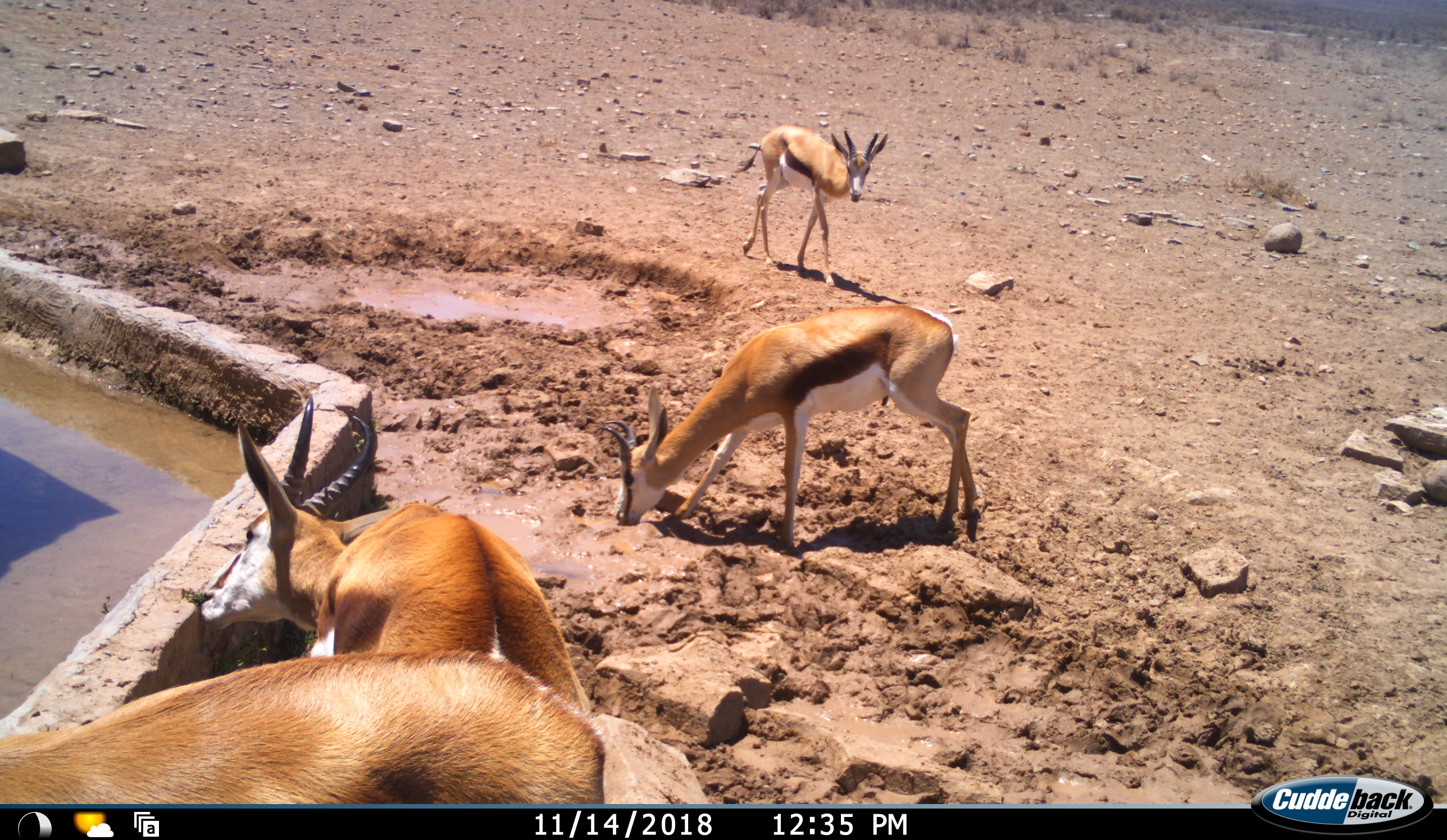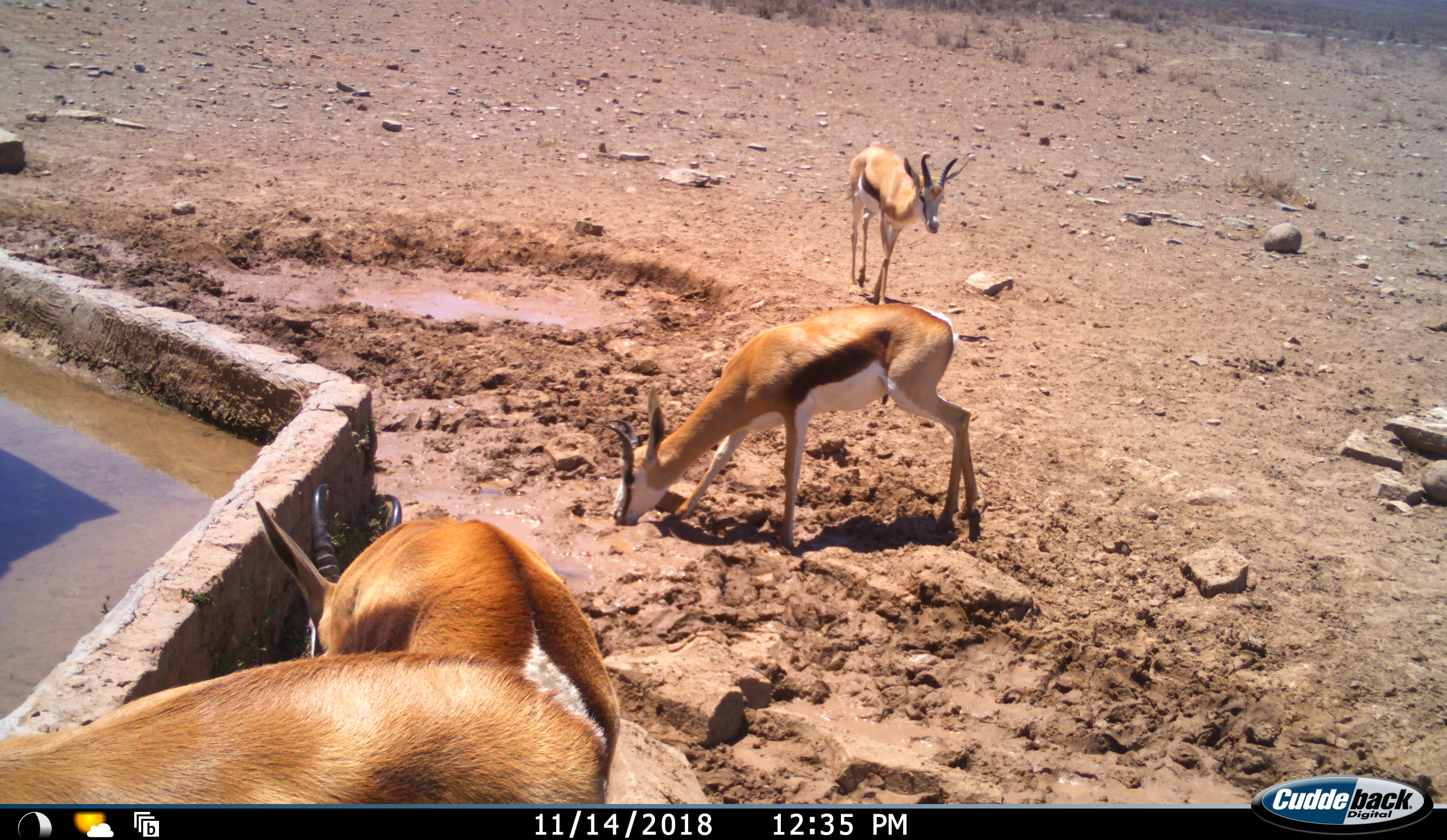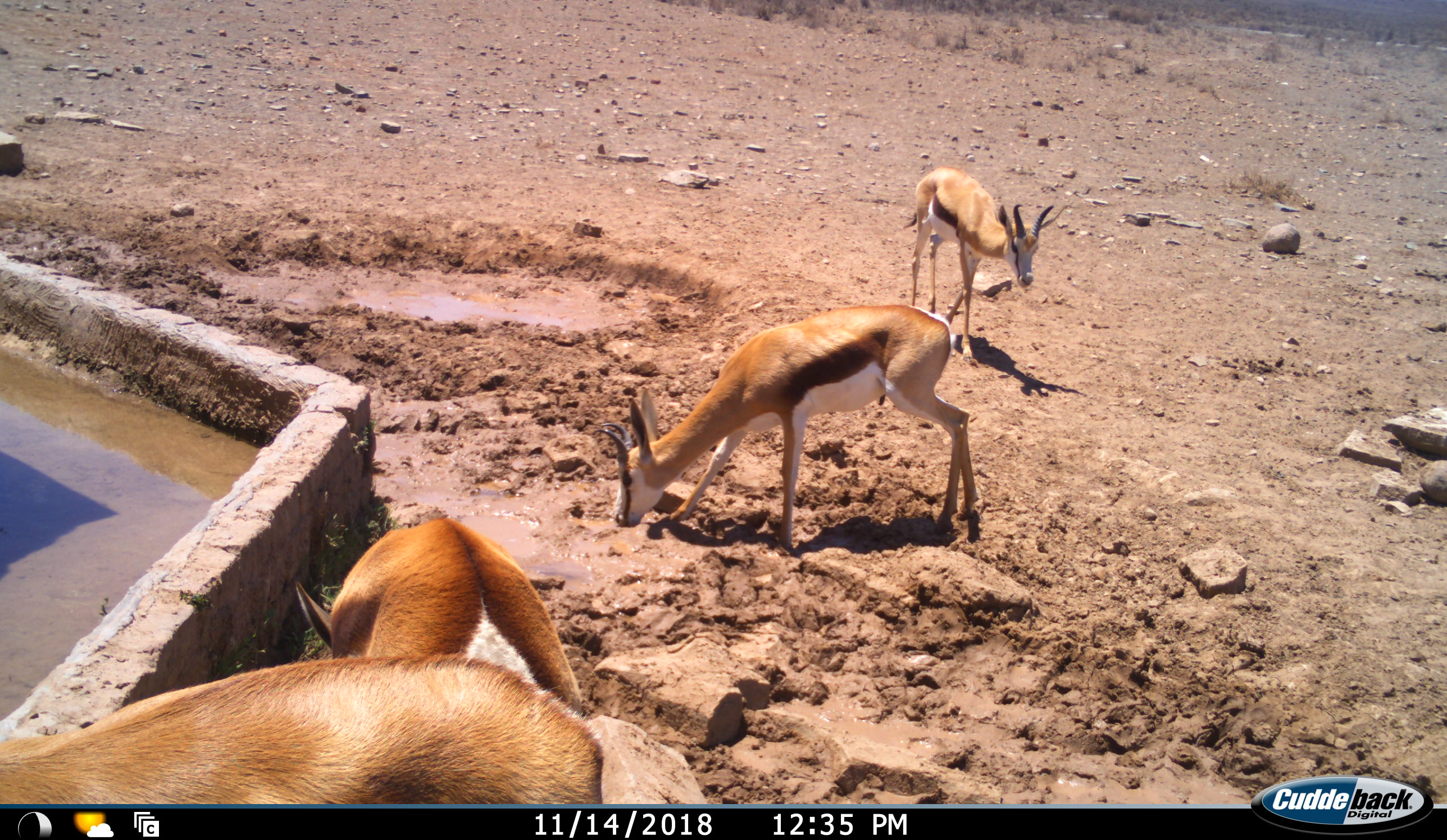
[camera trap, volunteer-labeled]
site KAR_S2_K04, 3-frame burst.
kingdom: Animalia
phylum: Chordata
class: Mammalia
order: Artiodactyla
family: Bovidae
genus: Antidorcas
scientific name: Antidorcas marsupialis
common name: springbok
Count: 4.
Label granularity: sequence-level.